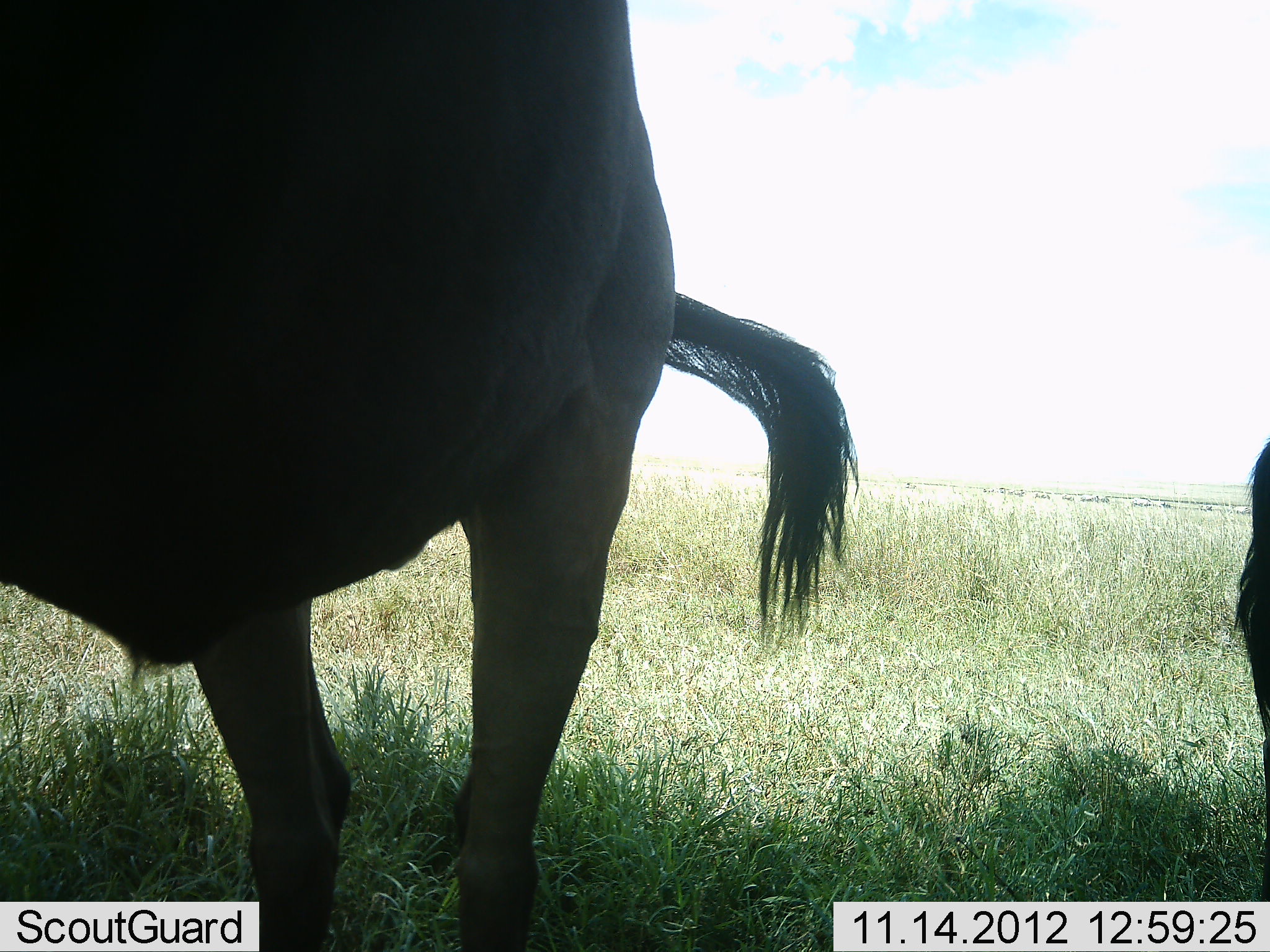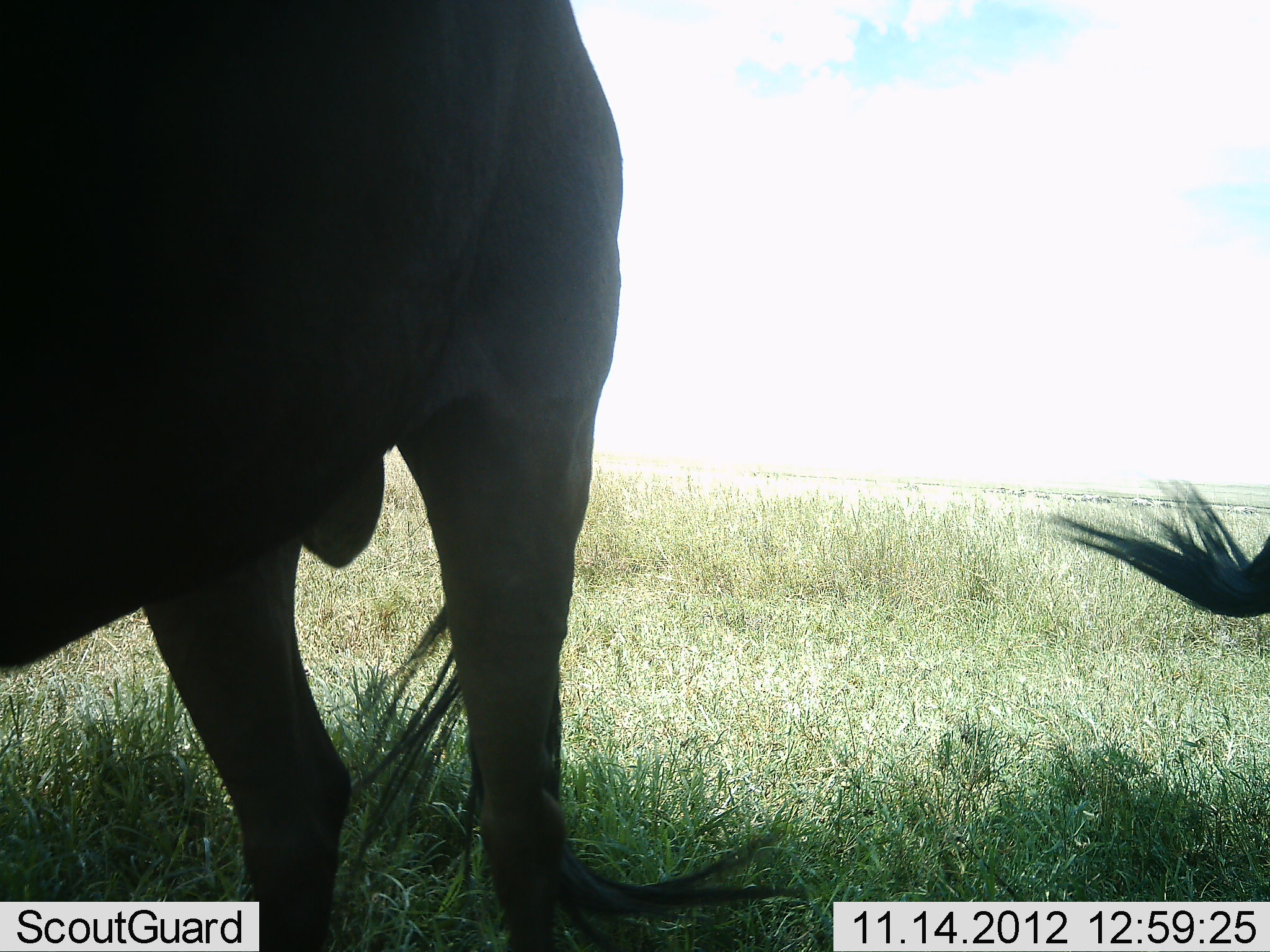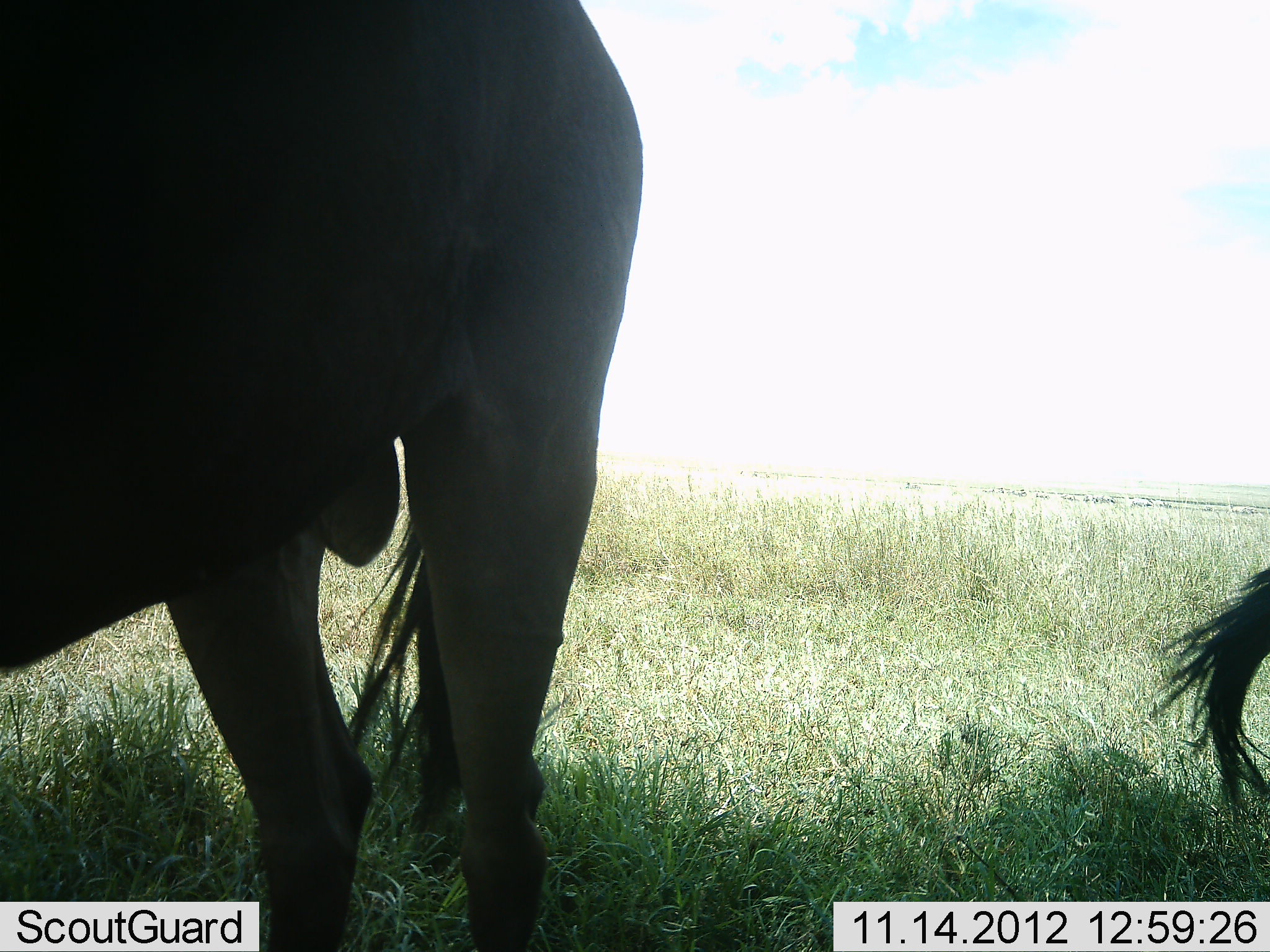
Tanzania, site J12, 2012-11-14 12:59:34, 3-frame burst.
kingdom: Animalia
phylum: Chordata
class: Mammalia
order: Artiodactyla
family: Bovidae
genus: Connochaetes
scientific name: Connochaetes taurinus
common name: blue wildebeest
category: wildebeest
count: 2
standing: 100%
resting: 0%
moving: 10%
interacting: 0%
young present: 0%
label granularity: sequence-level